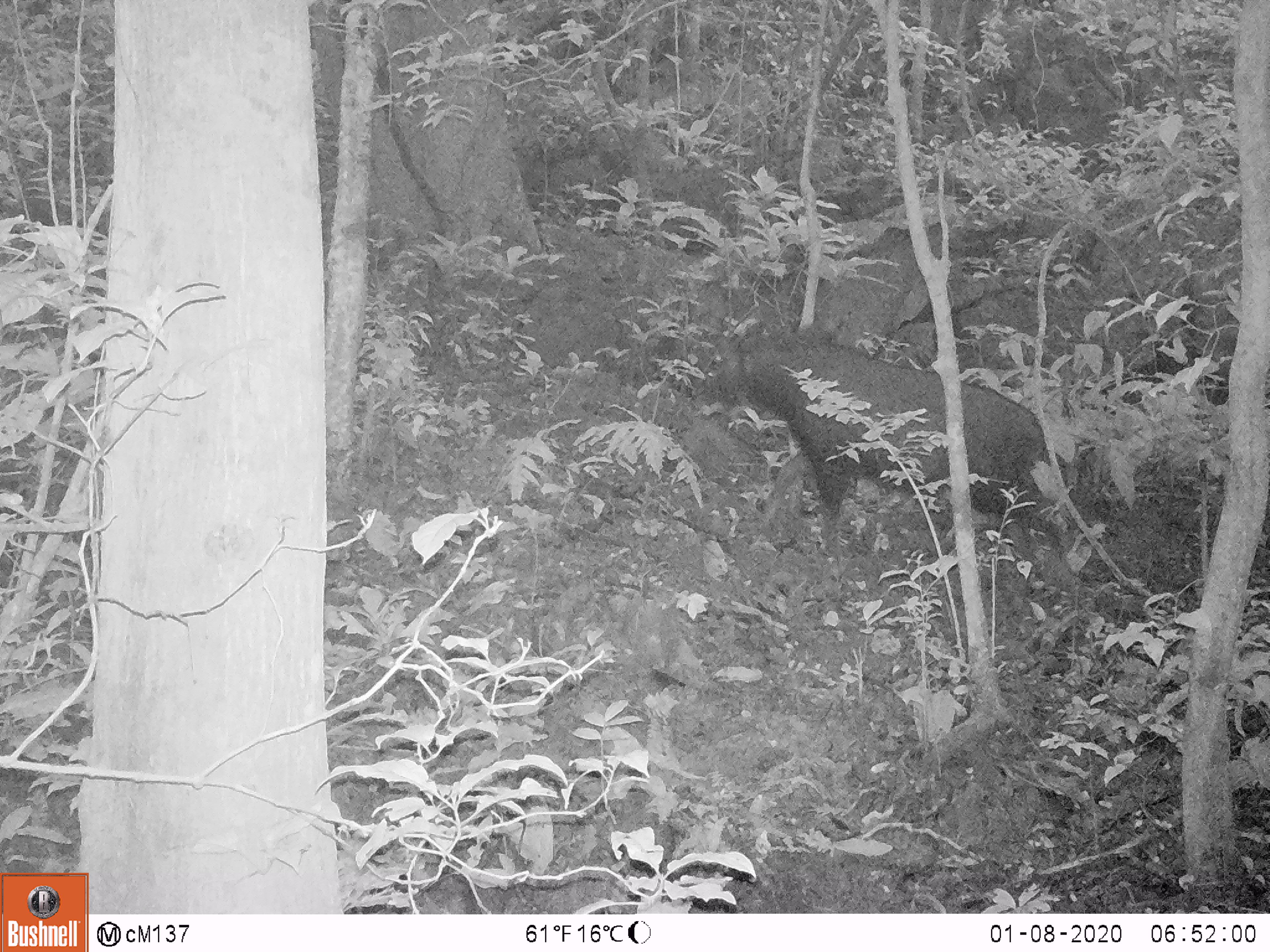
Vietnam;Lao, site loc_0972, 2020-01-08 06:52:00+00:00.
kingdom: Animalia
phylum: Chordata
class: Mammalia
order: Artiodactyla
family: Bovidae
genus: Capricornis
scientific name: Capricornis sumatraensis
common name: chinese serow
Chinese serow (Capricornis sumatraensis). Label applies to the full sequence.